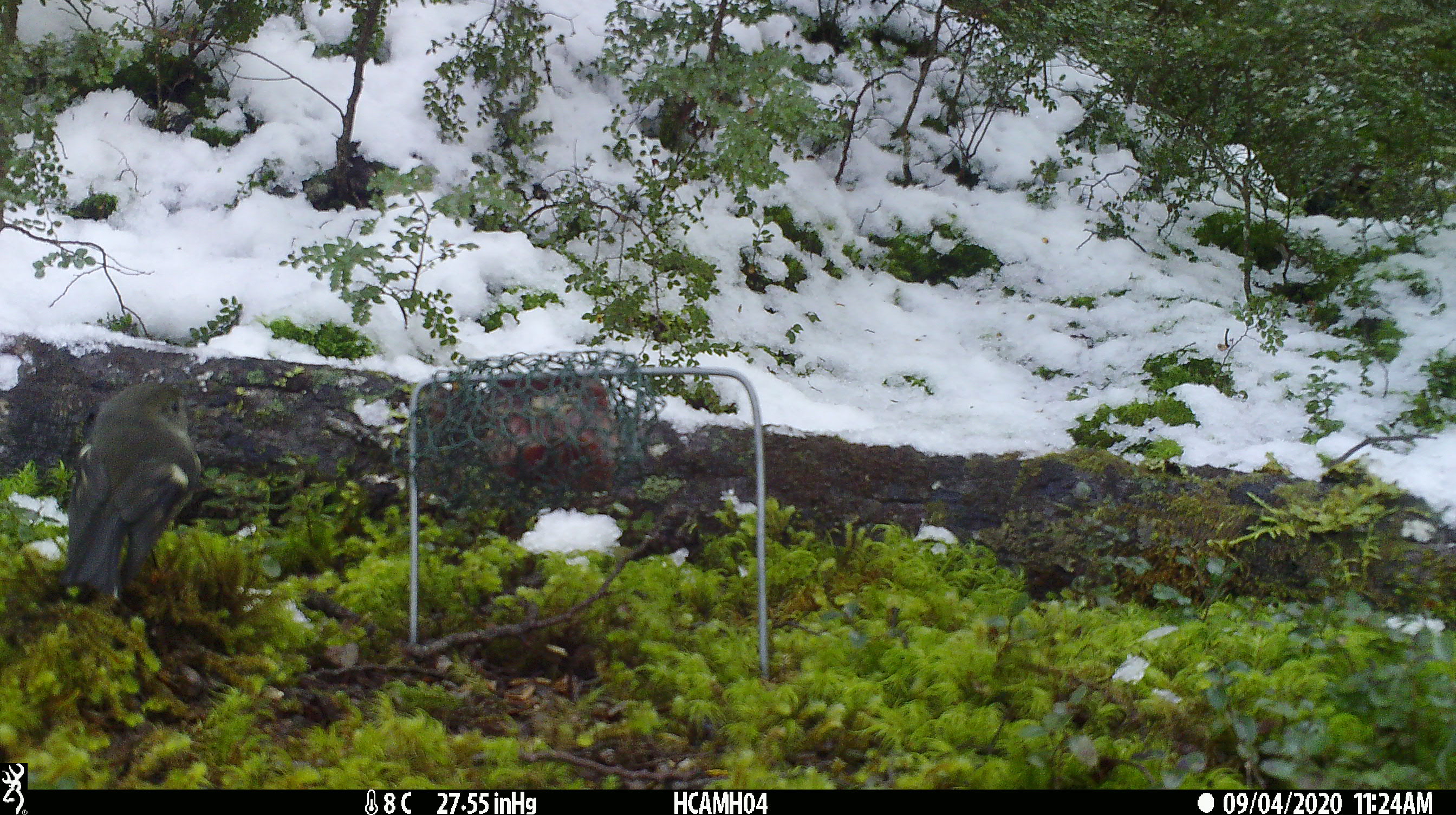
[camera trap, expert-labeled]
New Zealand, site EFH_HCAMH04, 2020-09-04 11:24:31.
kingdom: Animalia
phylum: Chordata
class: Aves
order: Passeriformes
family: Petroicidae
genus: Petroica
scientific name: Petroica macrocephala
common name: tomtit